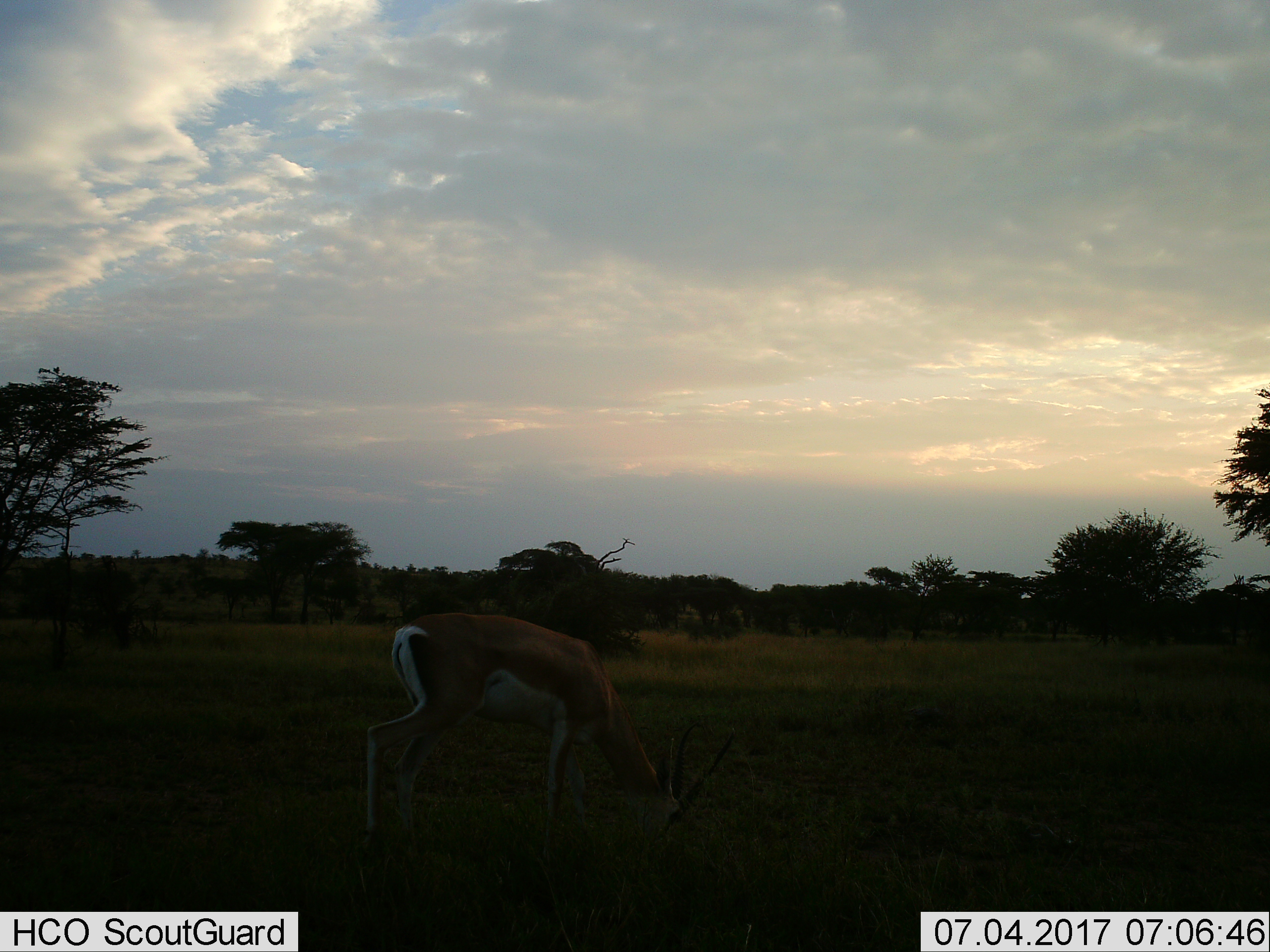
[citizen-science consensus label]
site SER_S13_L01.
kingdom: Animalia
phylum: Chordata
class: Mammalia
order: Artiodactyla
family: Bovidae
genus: Nanger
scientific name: Nanger granti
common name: grant's gazelle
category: gazellegrants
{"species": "gazellegrants (grant's gazelle) (Nanger granti)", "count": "1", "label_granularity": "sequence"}